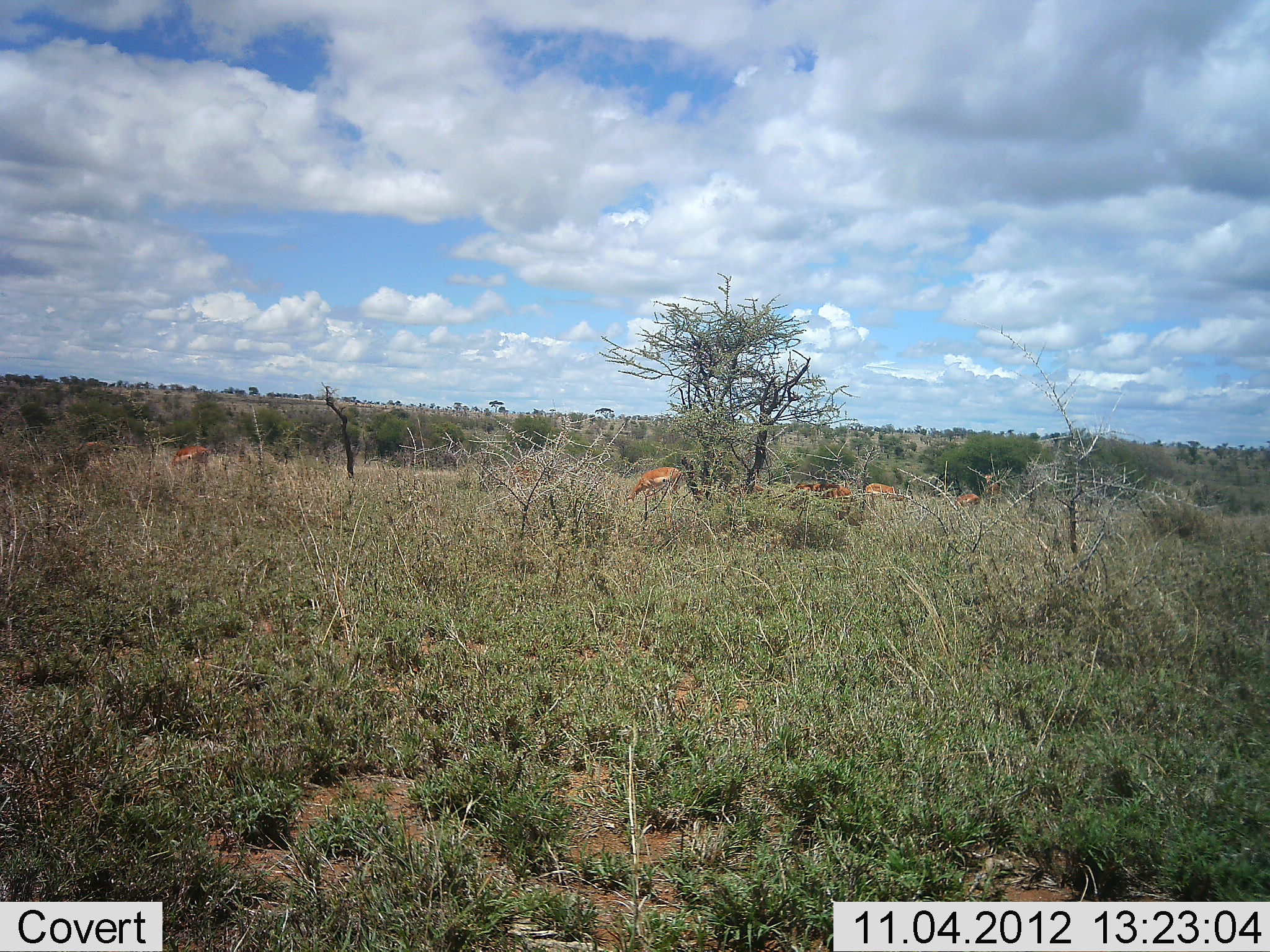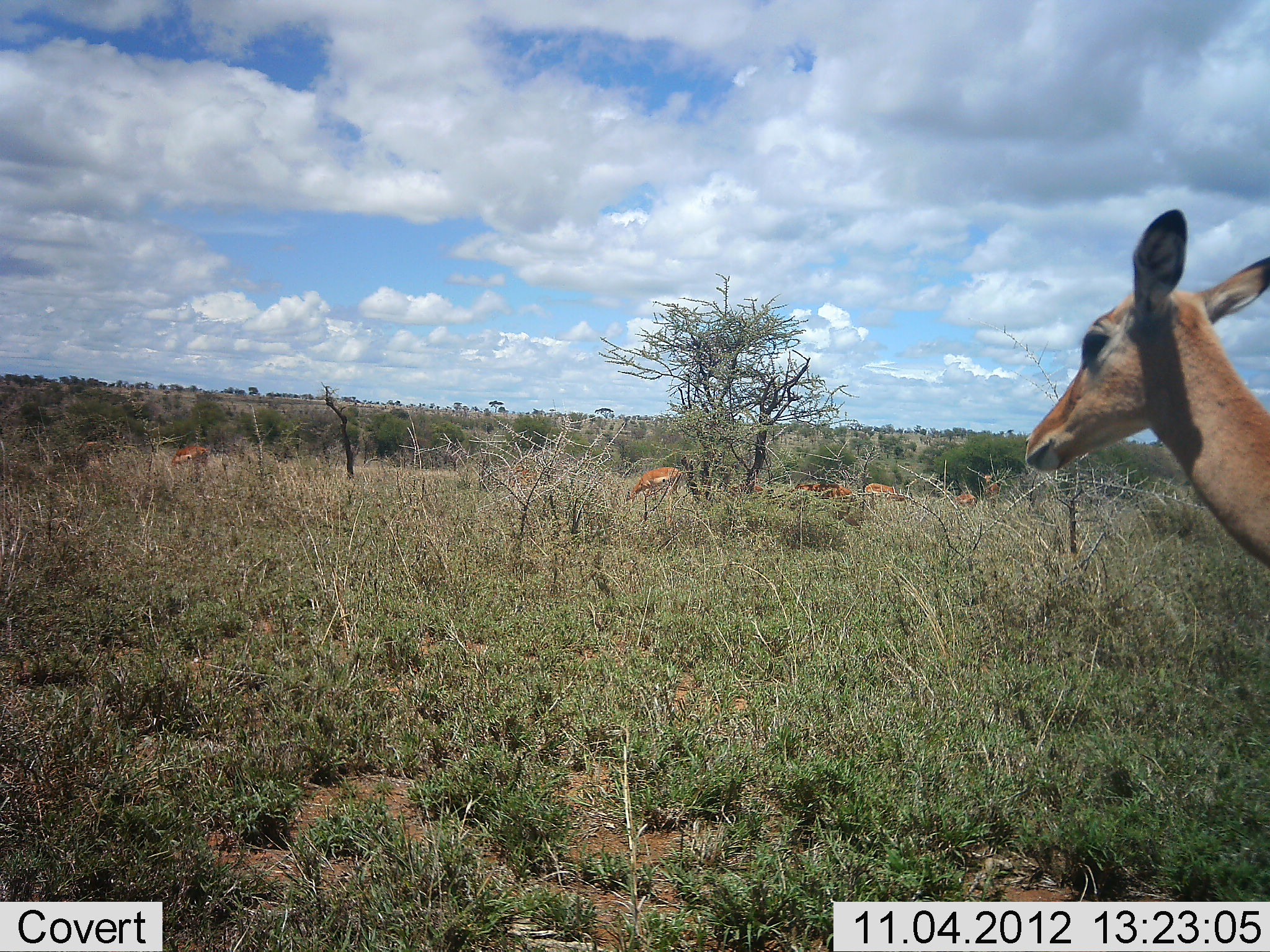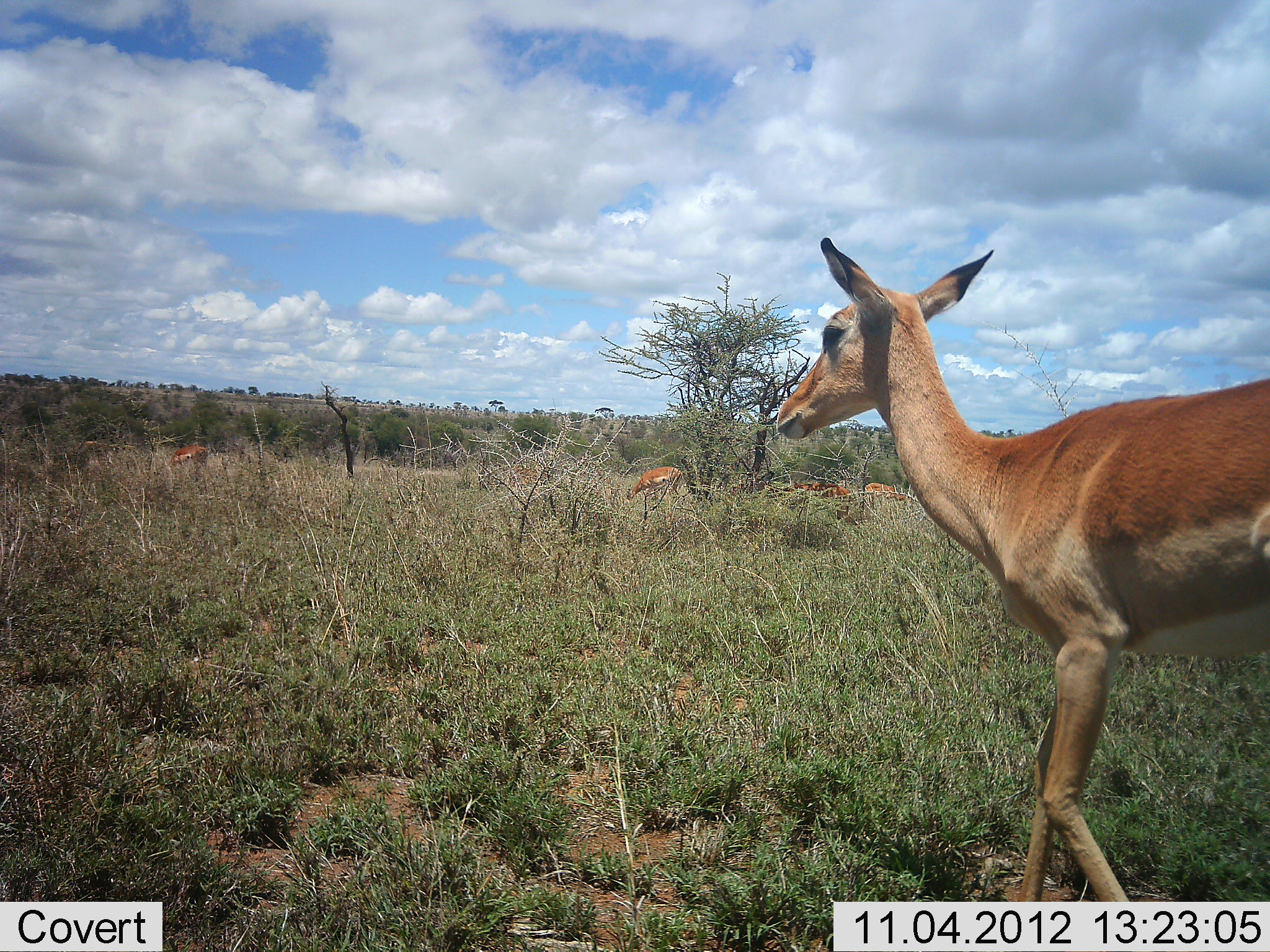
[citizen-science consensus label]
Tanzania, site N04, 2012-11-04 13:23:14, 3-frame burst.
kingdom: Animalia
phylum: Chordata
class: Mammalia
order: Artiodactyla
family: Bovidae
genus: Aepyceros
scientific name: Aepyceros melampus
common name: impala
Impala (Aepyceros melampus), count 6. Behavior (volunteer vote fractions): standing 40%, resting 10%, moving 90%, interacting 0%. Young present (vote fraction): 10%. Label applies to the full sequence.